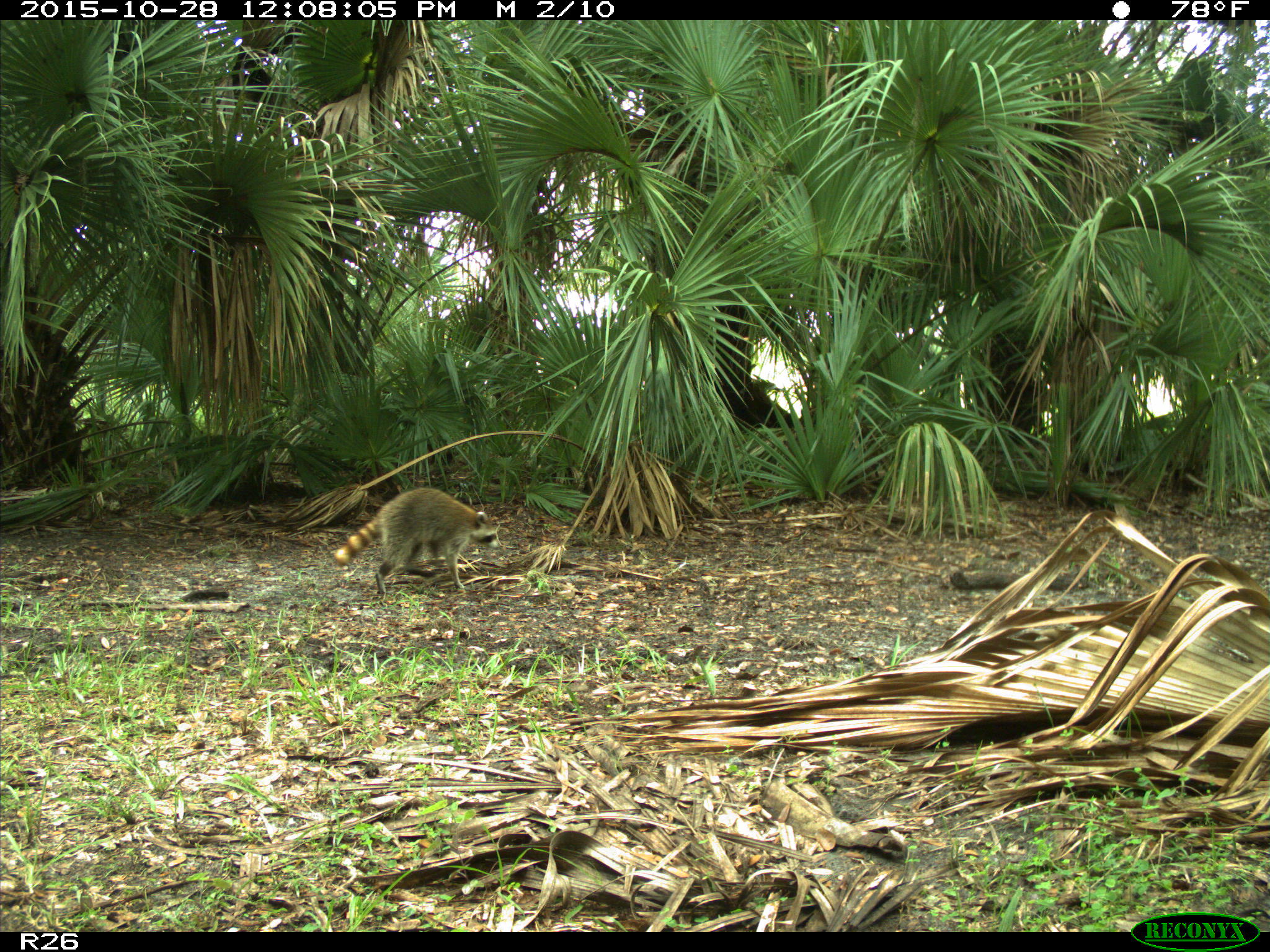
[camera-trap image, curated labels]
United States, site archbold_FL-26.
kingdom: Animalia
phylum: Chordata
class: Mammalia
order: Carnivora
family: Procyonidae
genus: Procyon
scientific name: Procyon lotor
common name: common raccoon